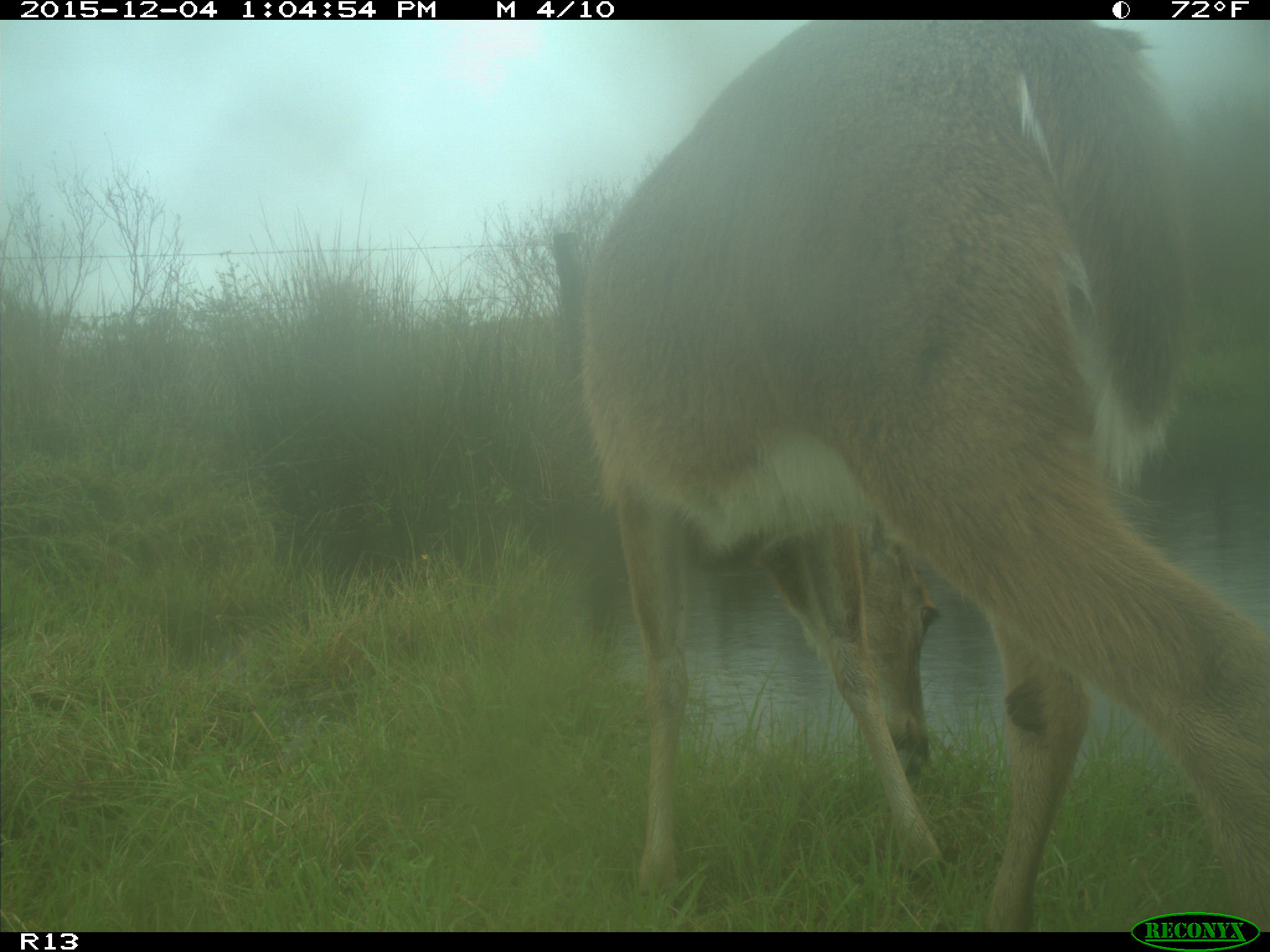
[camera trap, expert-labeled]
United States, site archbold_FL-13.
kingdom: Animalia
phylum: Chordata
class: Mammalia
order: Artiodactyla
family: Cervidae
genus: Odocoileus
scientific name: Odocoileus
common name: deer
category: unidentified deer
Unidentified deer (deer) (Odocoileus).